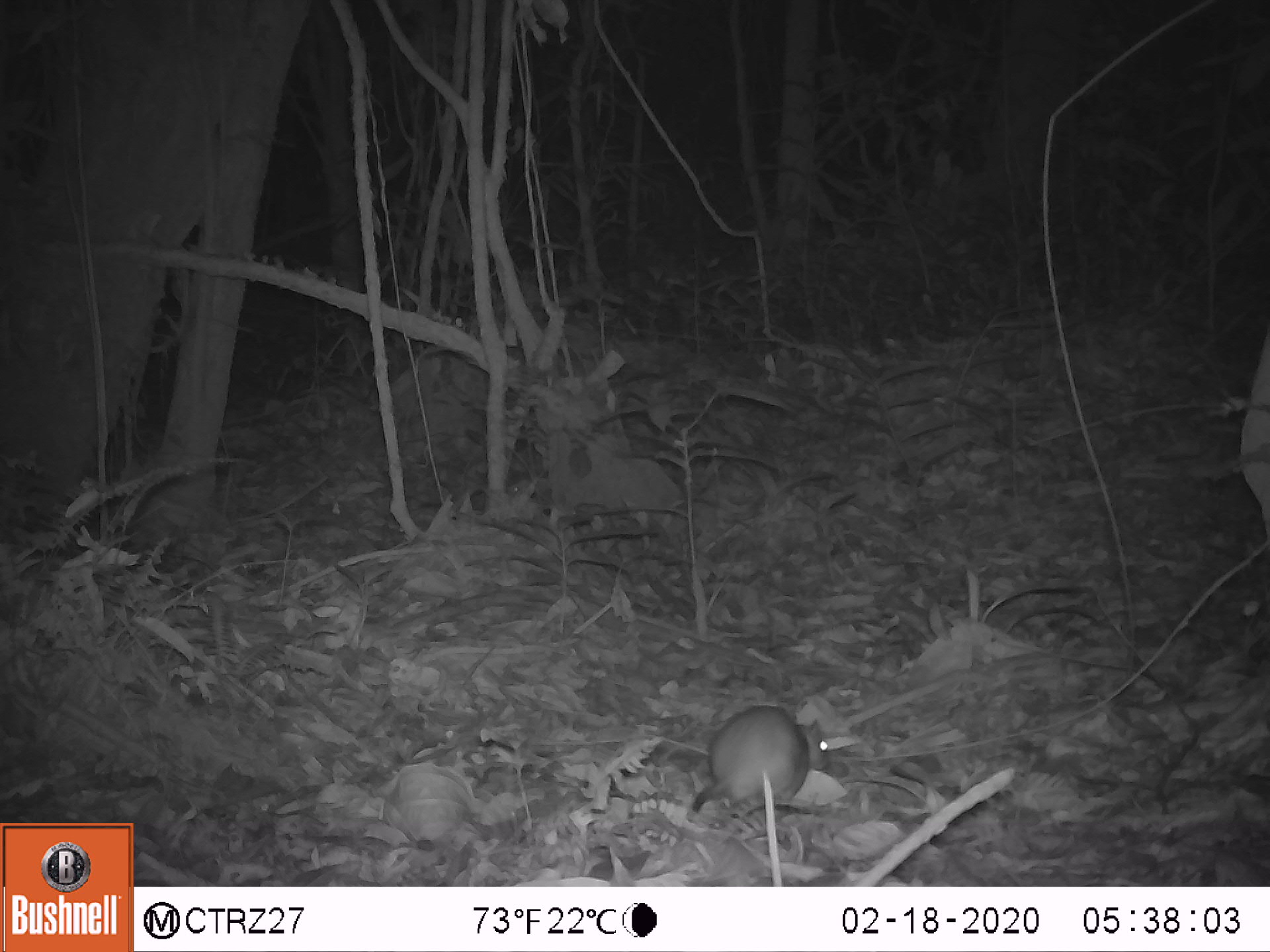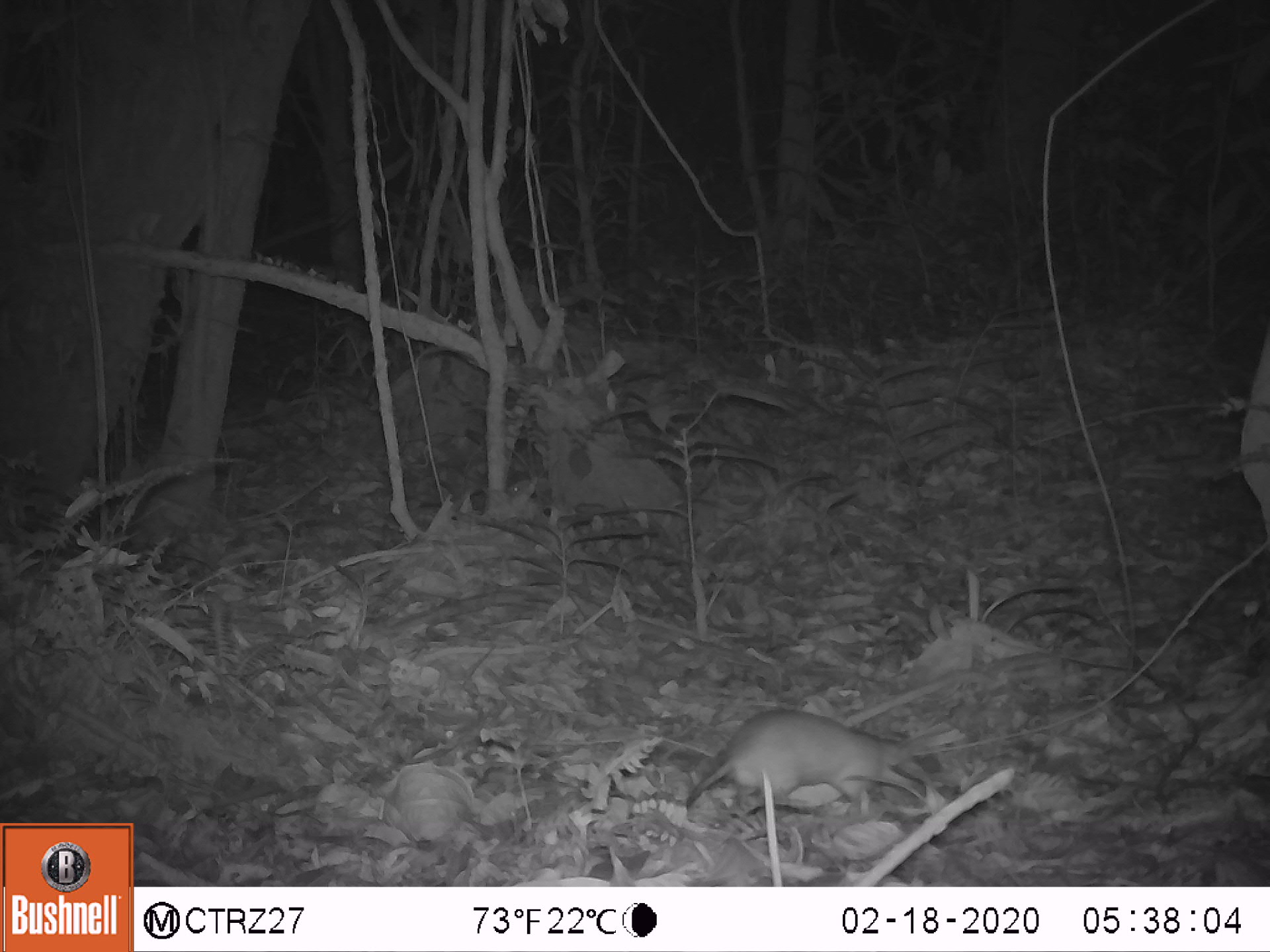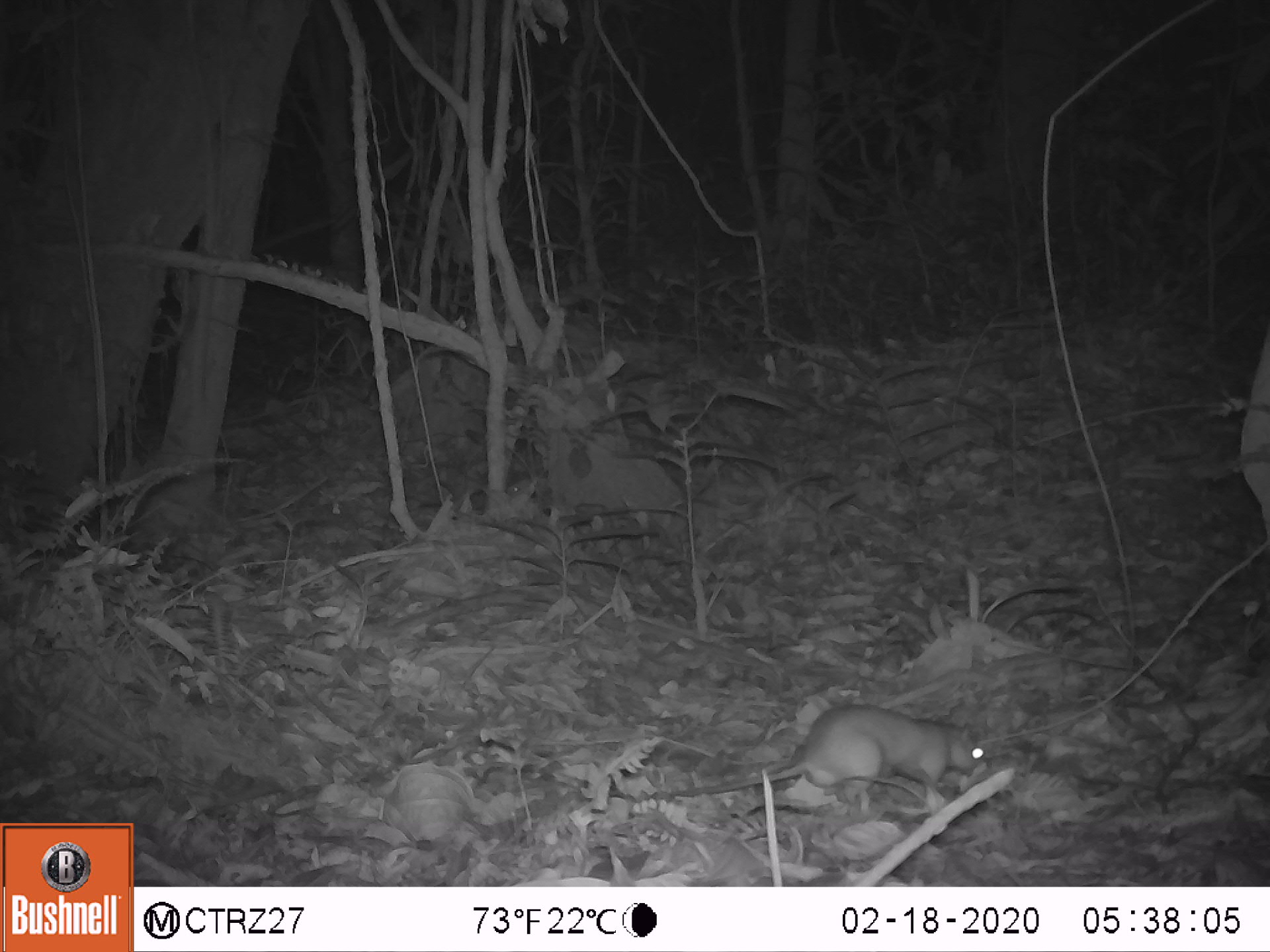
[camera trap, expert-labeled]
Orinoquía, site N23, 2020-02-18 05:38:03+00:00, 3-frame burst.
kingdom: Animalia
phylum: Chordata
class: Mammalia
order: Rodentia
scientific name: Rodentia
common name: rodent